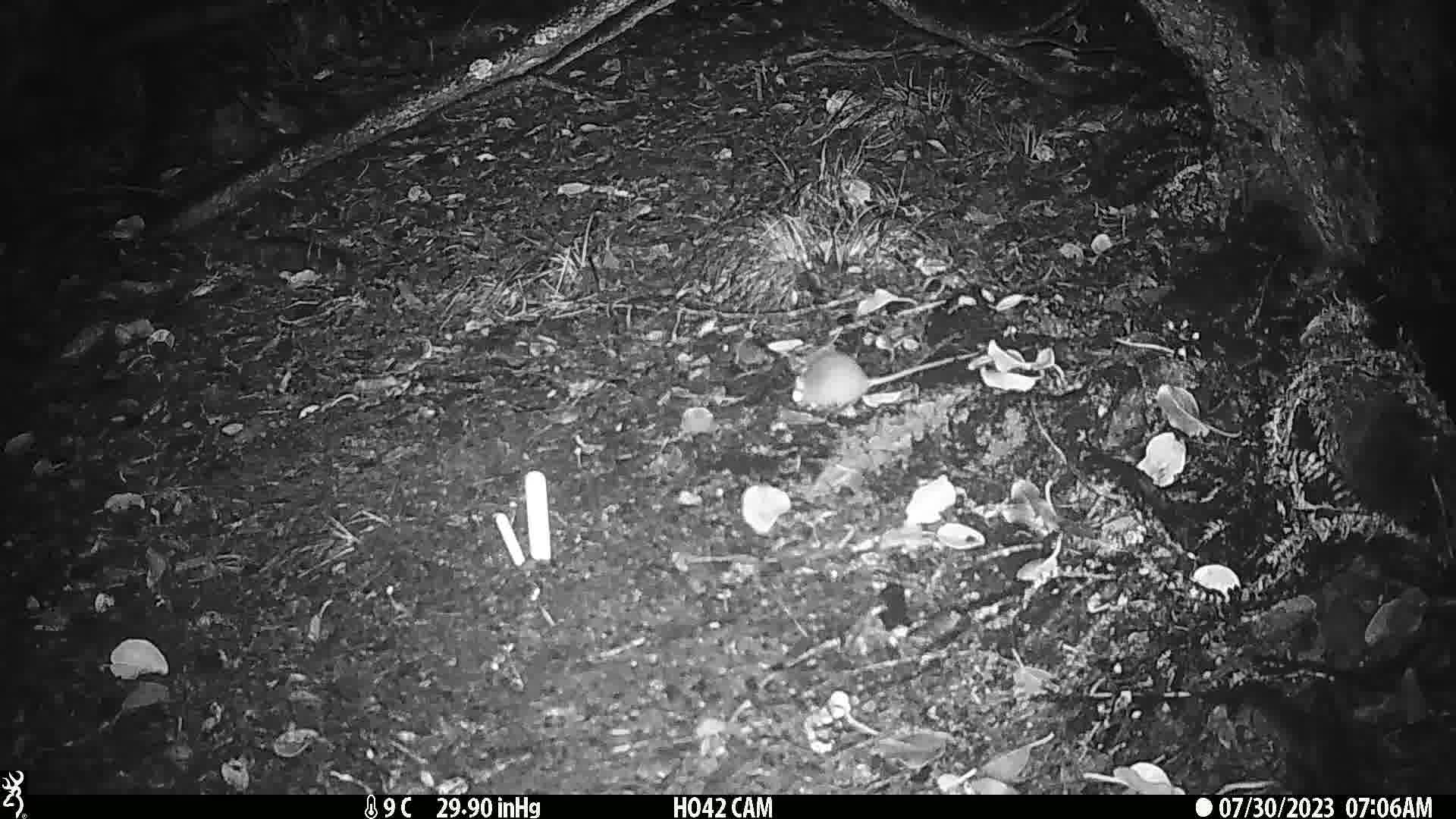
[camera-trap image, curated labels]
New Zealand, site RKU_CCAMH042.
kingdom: Animalia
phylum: Chordata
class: Mammalia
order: Rodentia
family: Muridae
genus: Rattus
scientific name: Rattus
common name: rat